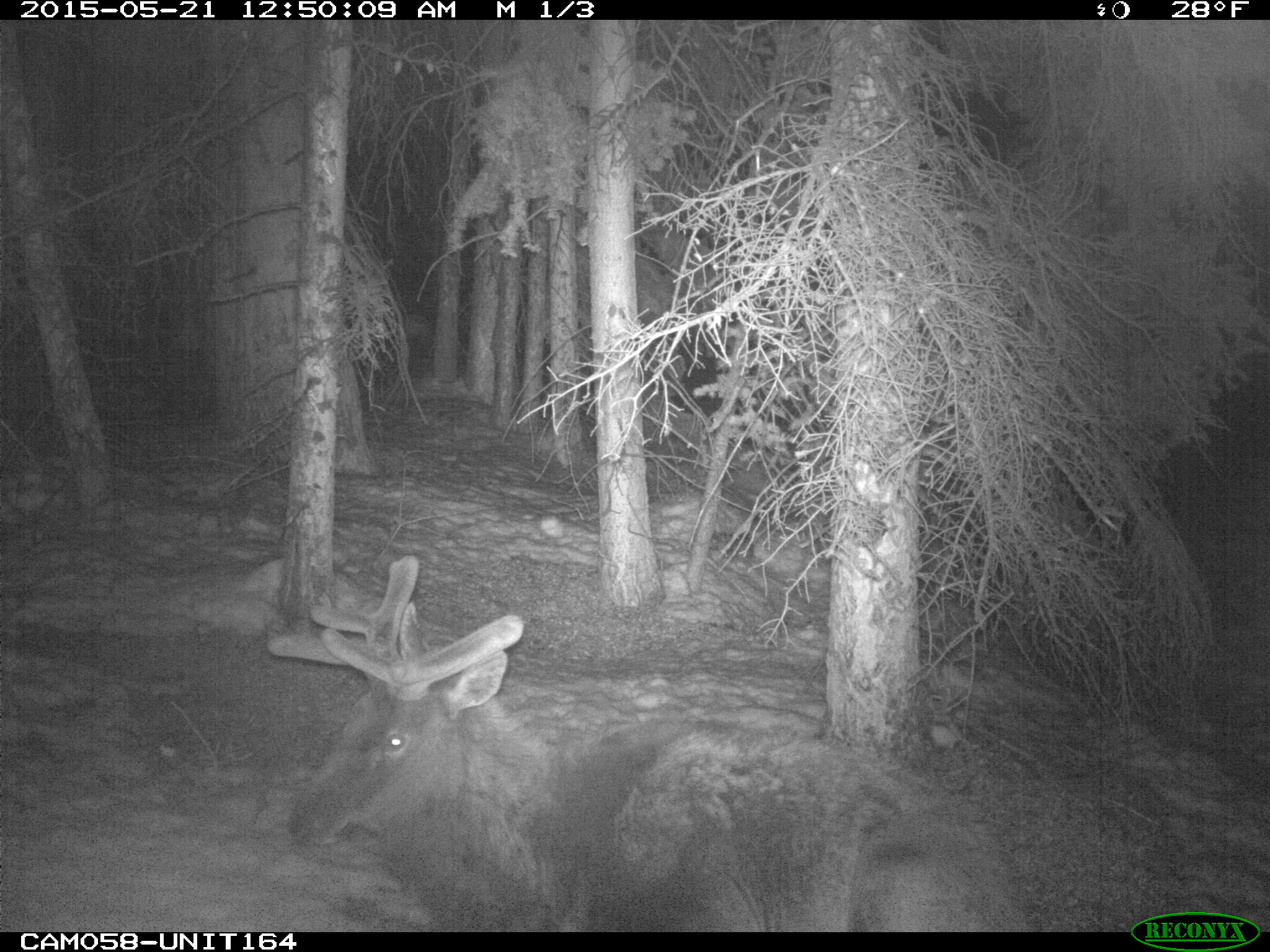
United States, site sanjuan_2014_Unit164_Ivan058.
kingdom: Animalia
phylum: Chordata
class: Mammalia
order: Artiodactyla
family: Cervidae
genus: Cervus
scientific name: Cervus elaphus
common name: red deer